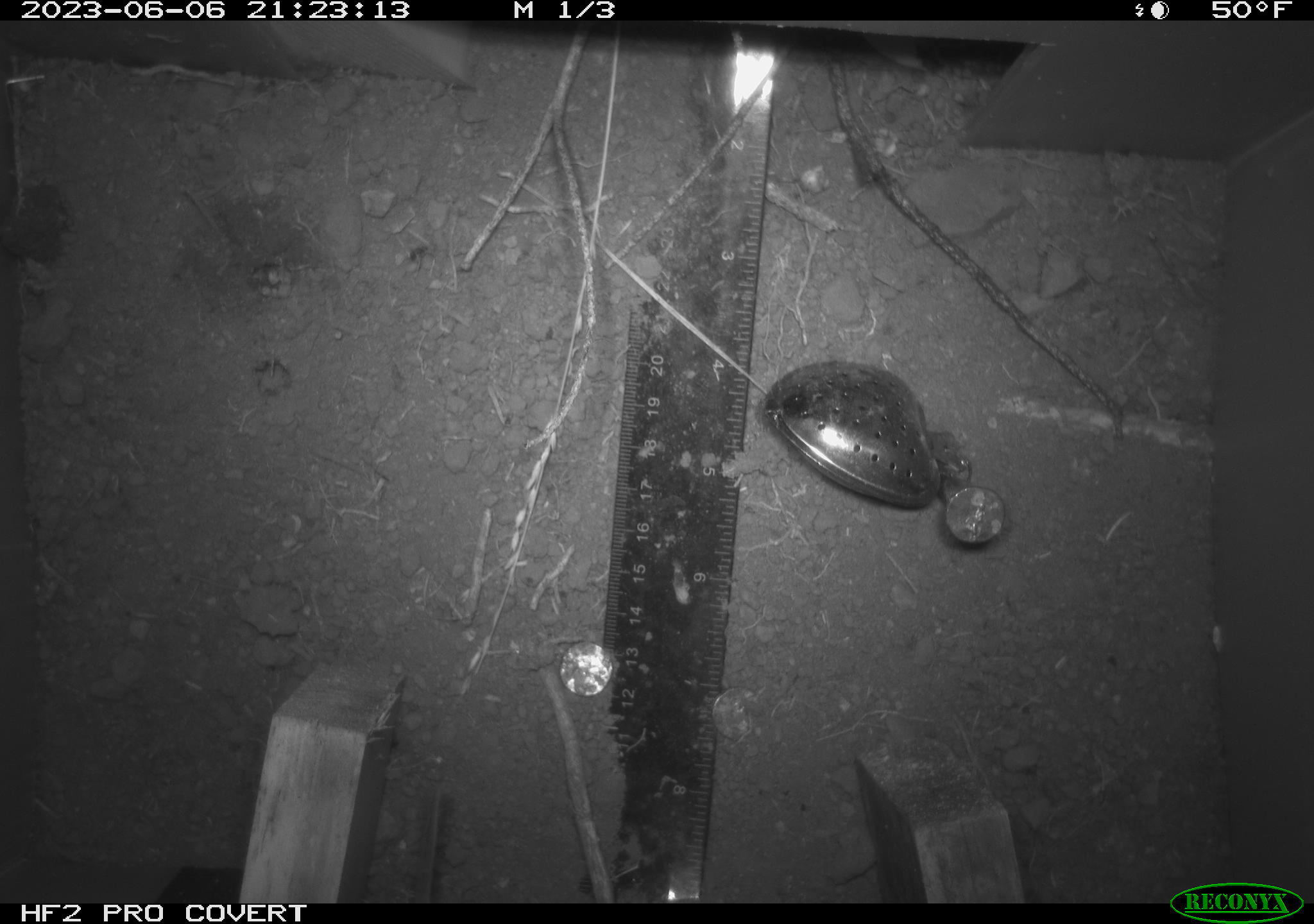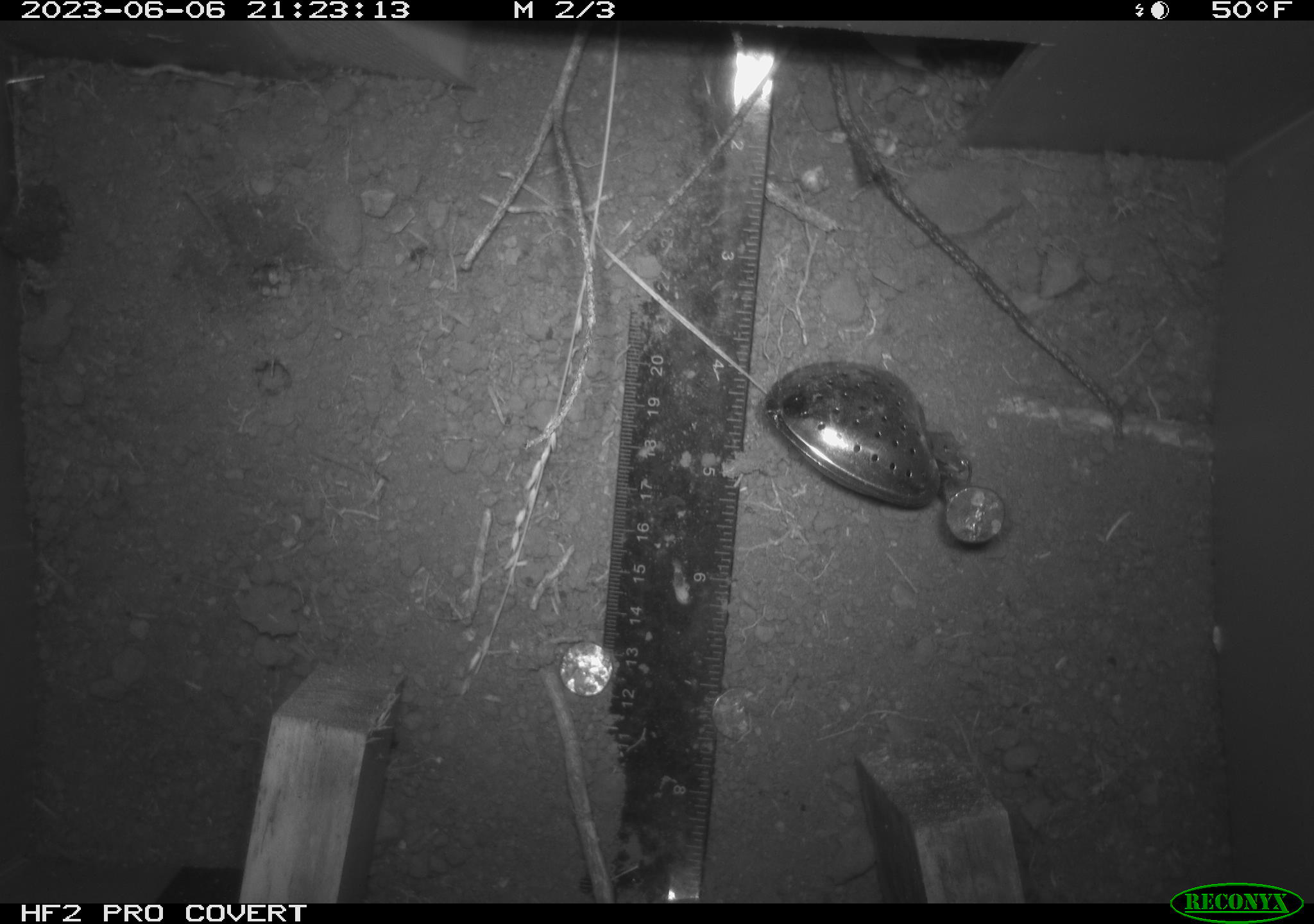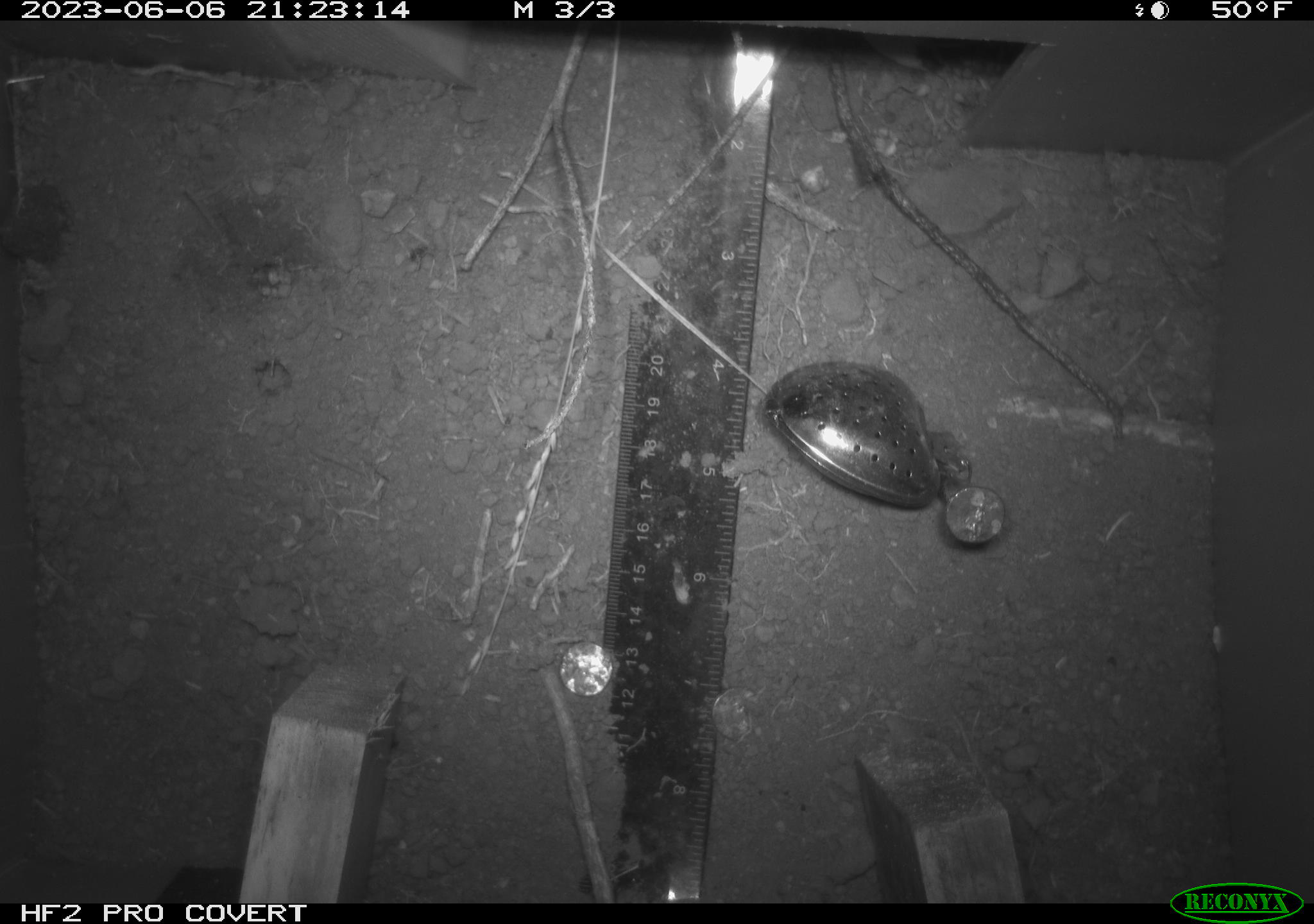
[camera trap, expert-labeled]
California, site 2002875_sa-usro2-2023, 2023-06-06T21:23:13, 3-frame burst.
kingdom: Animalia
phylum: Chordata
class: Mammalia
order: Rodentia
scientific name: Rodentia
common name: mouse species